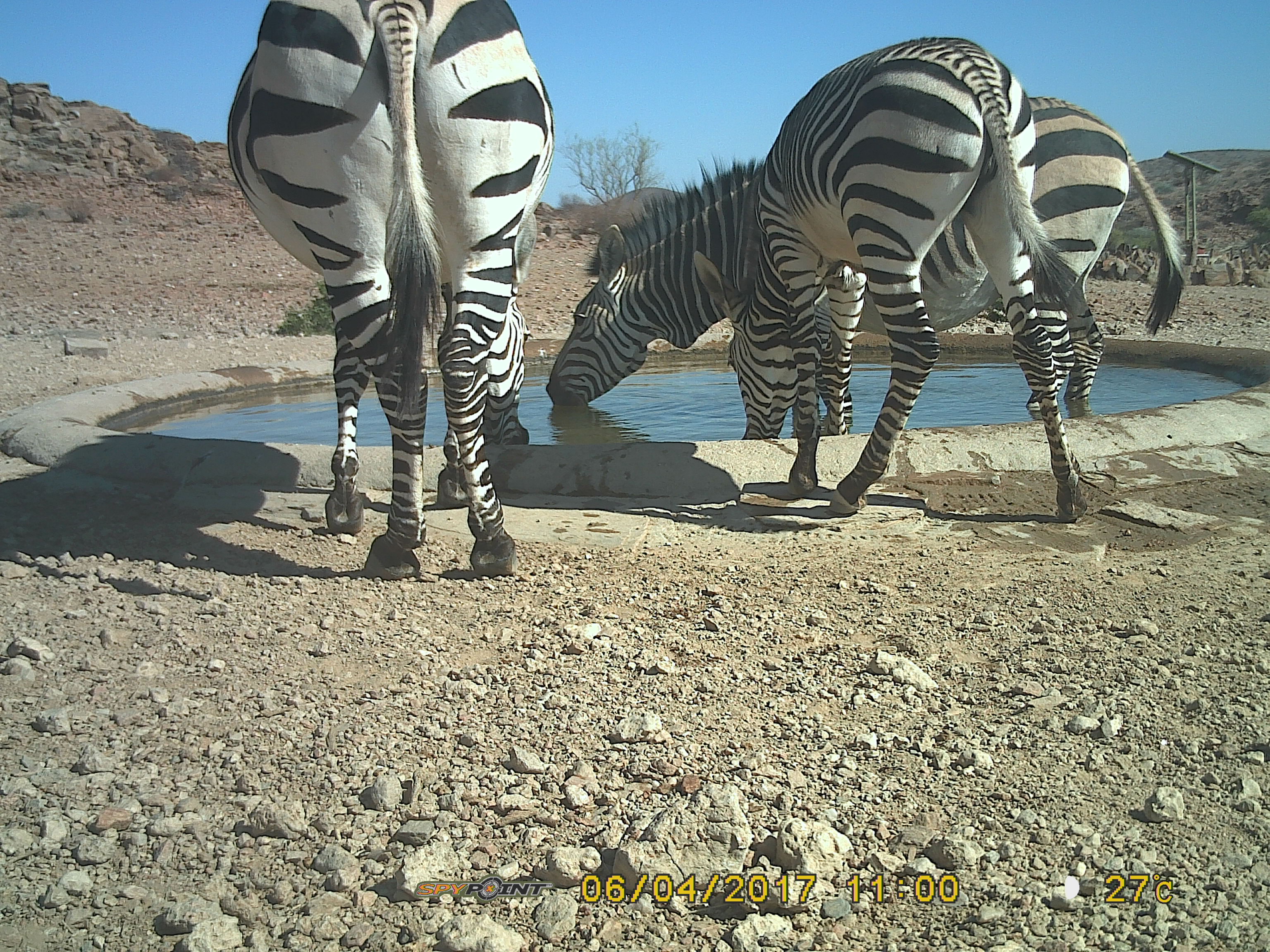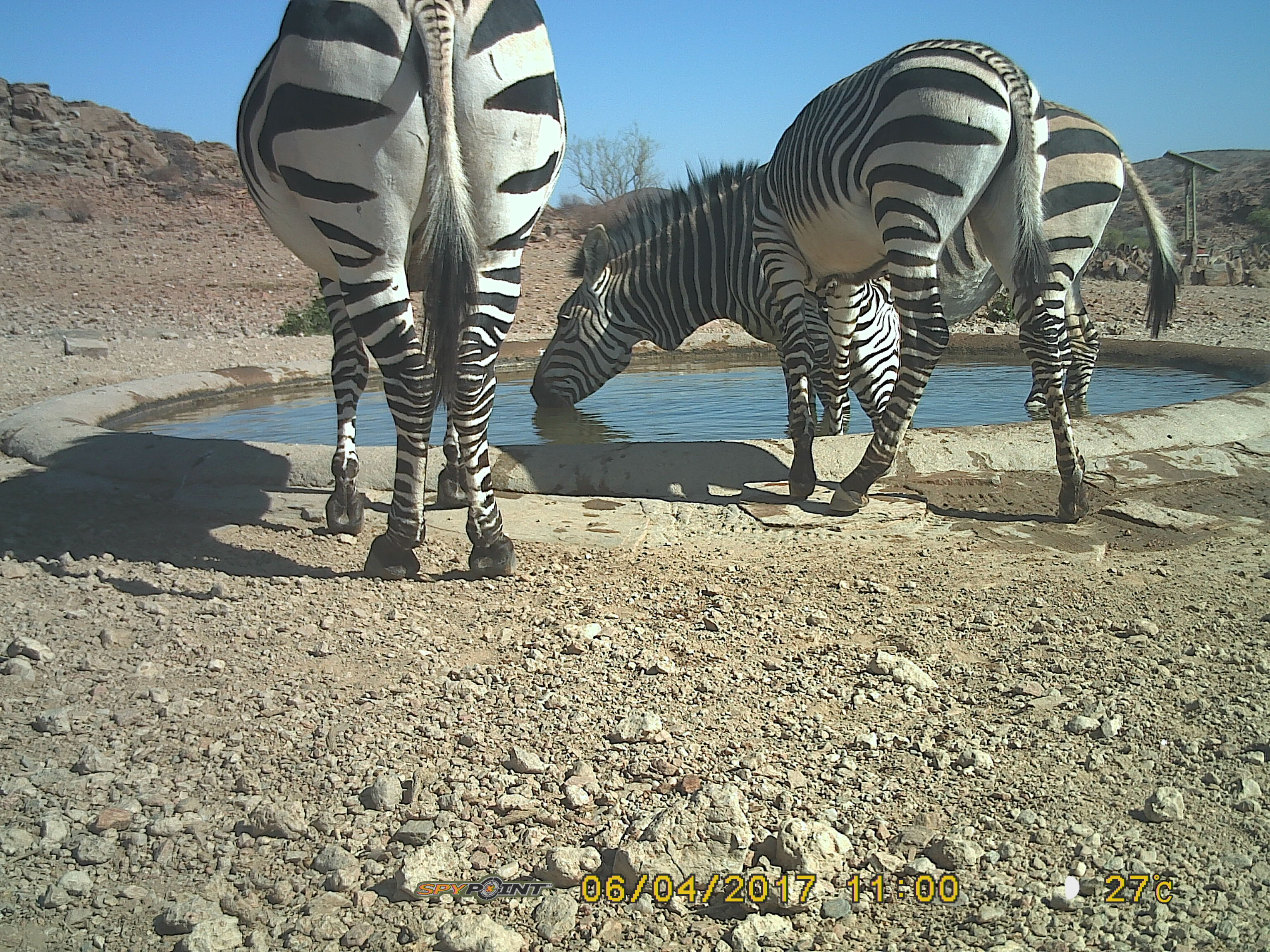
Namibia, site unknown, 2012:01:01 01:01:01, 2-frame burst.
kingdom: Animalia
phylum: Chordata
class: Mammalia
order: Perissodactyla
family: Equidae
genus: Equus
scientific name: Equus zebra hartmannae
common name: hartmann's mountain zebra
Equus zebra hartmannae (hartmann's mountain zebra).